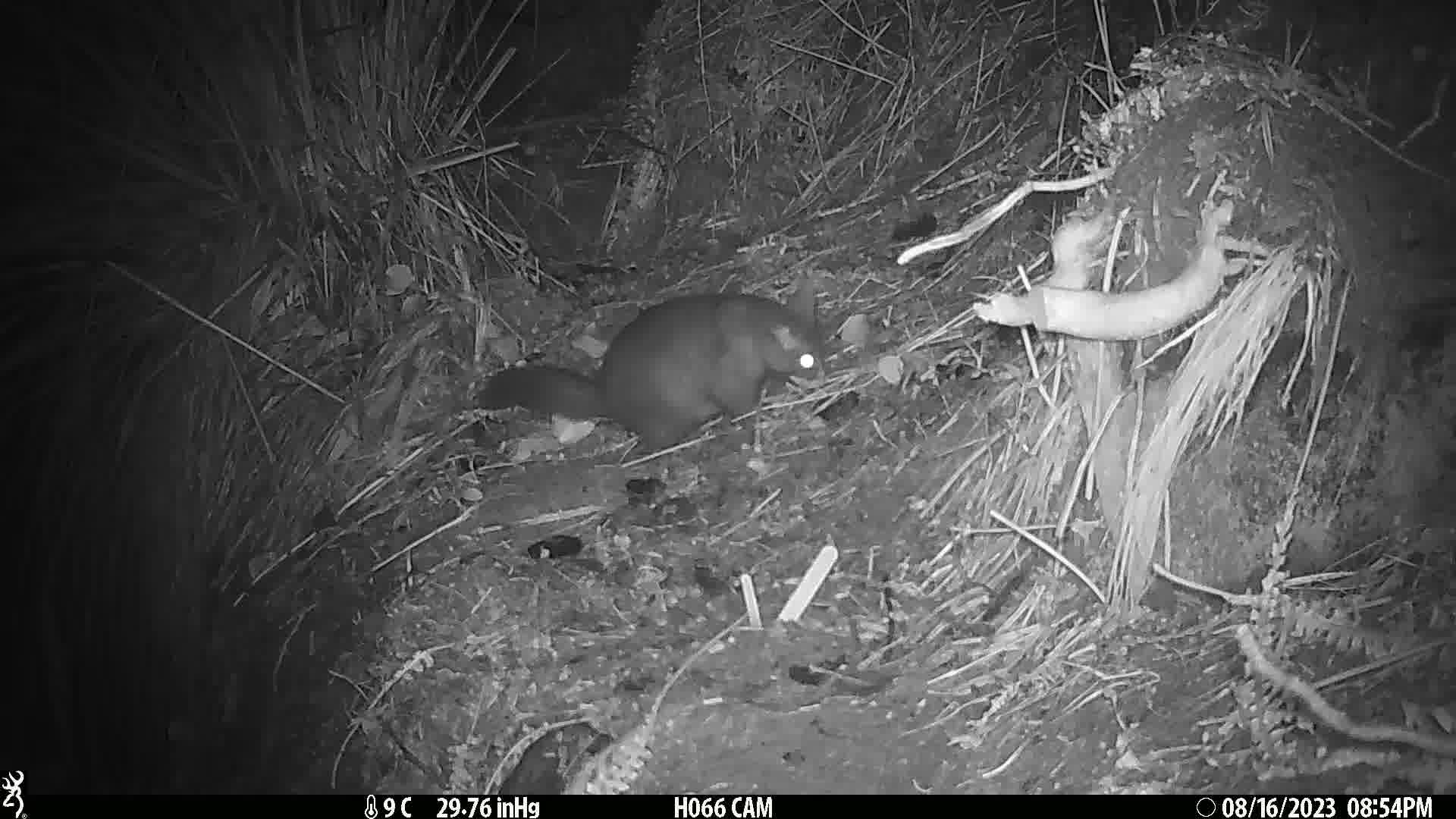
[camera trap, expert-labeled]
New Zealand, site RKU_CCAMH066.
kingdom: Animalia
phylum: Chordata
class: Mammalia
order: Diprotodontia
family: Phalangeridae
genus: Trichosurus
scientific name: Trichosurus vulpecula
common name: common brushtail possum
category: possum